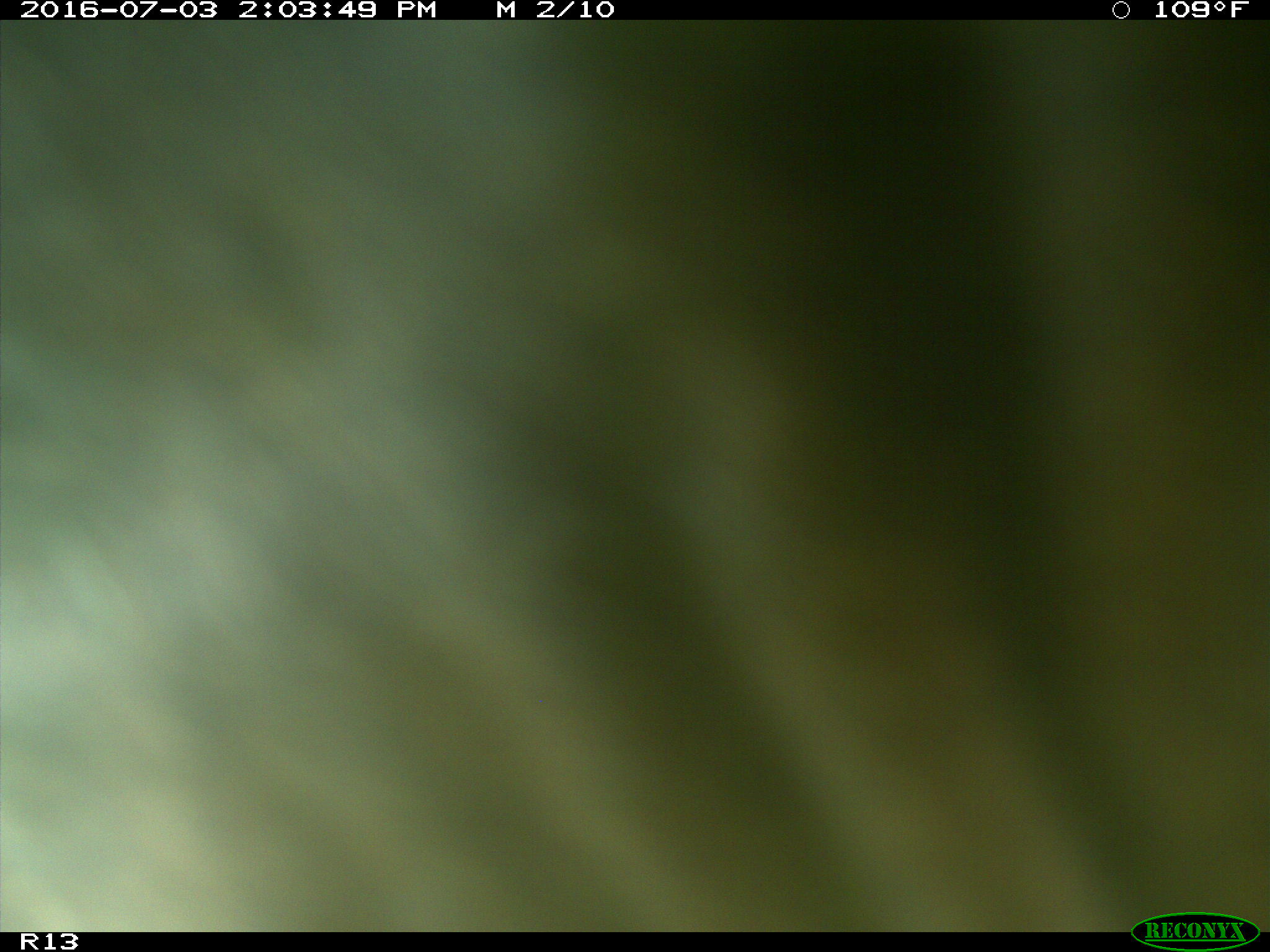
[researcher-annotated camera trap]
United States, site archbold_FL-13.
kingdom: Animalia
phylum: Chordata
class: Mammalia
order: Artiodactyla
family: Bovidae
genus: Bos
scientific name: Bos taurus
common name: domestic cow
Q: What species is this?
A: Bos taurus (domestic cow).